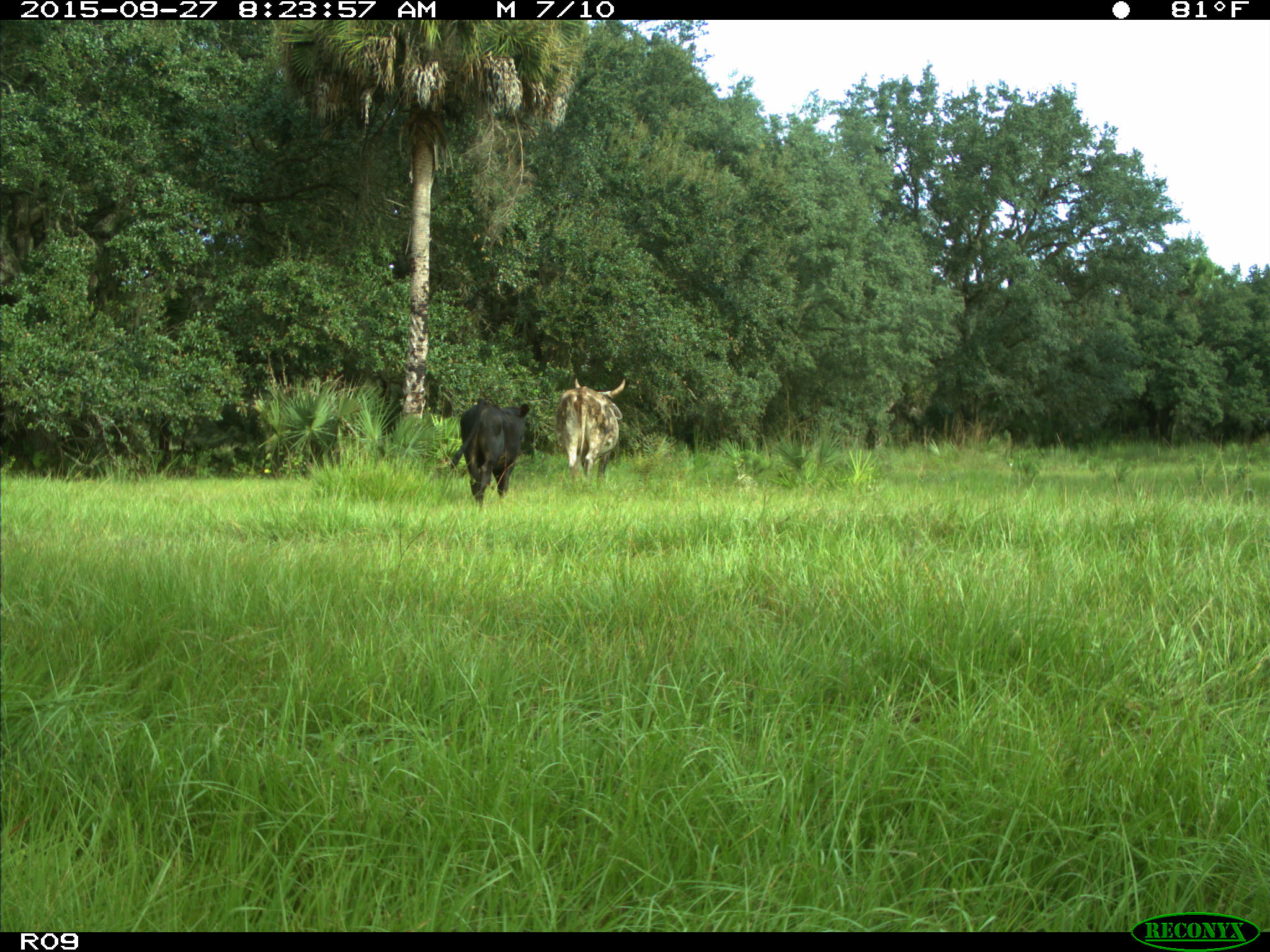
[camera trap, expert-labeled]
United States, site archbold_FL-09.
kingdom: Animalia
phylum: Chordata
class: Mammalia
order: Artiodactyla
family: Bovidae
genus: Bos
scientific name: Bos taurus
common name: domestic cow